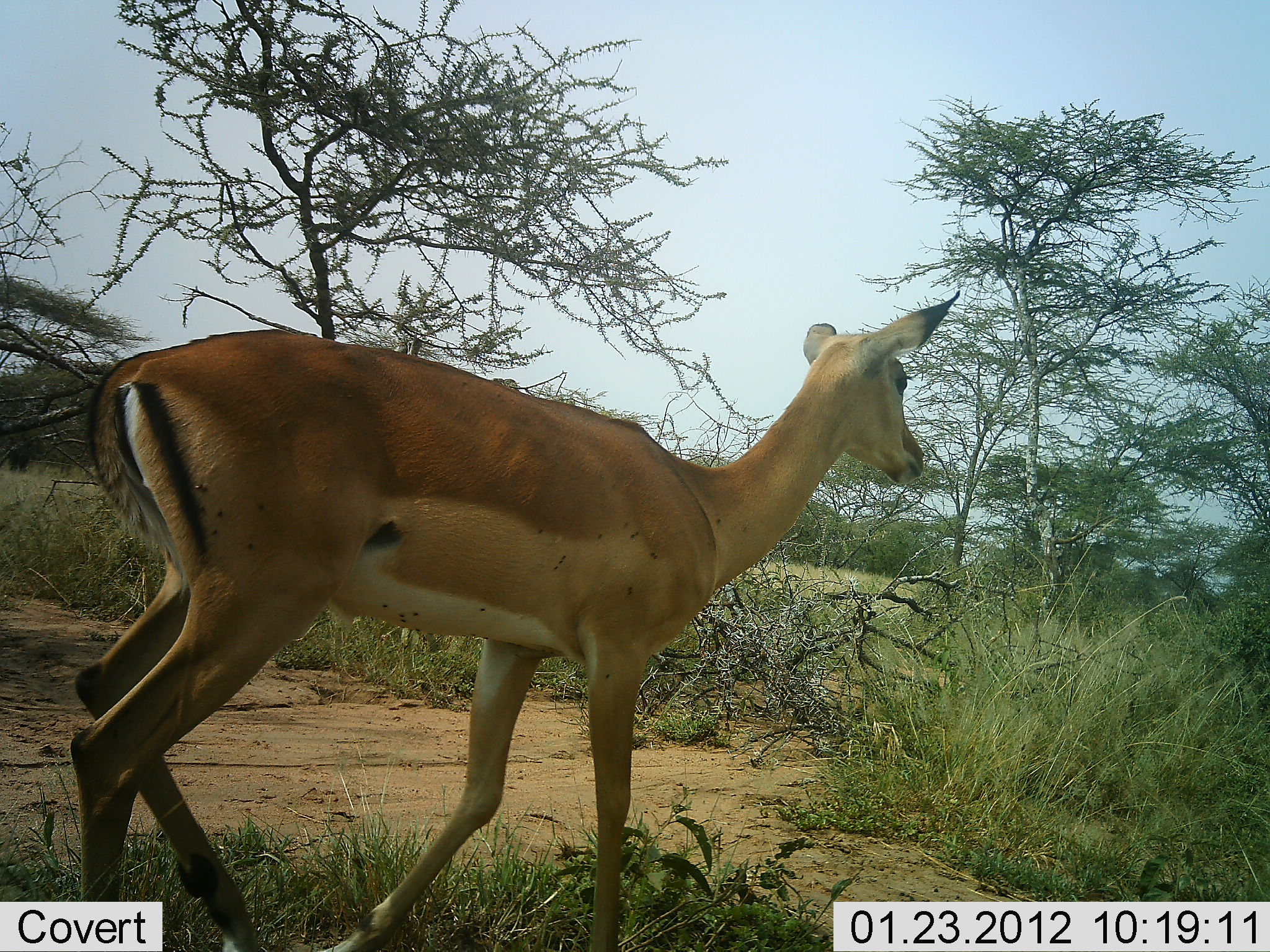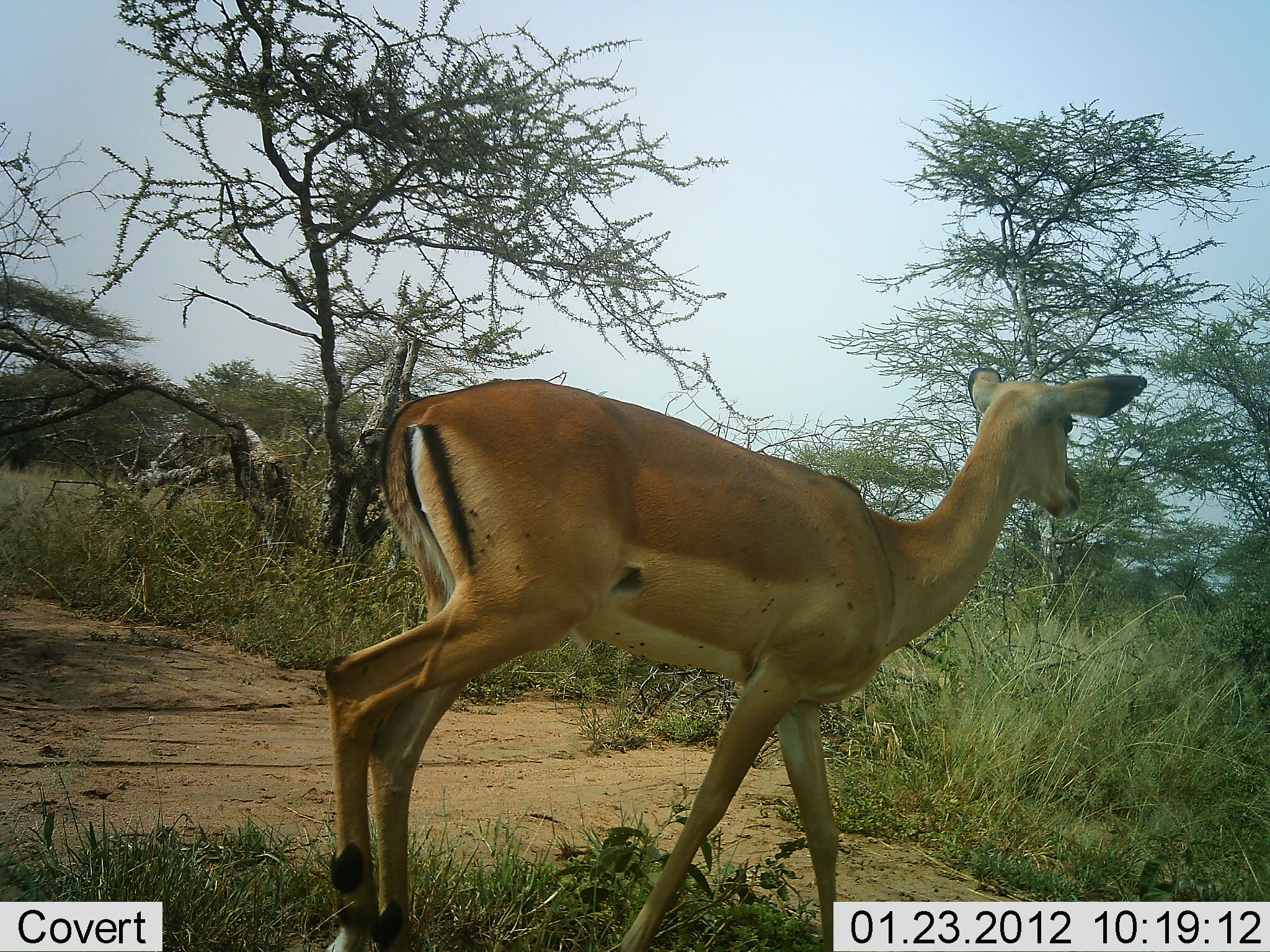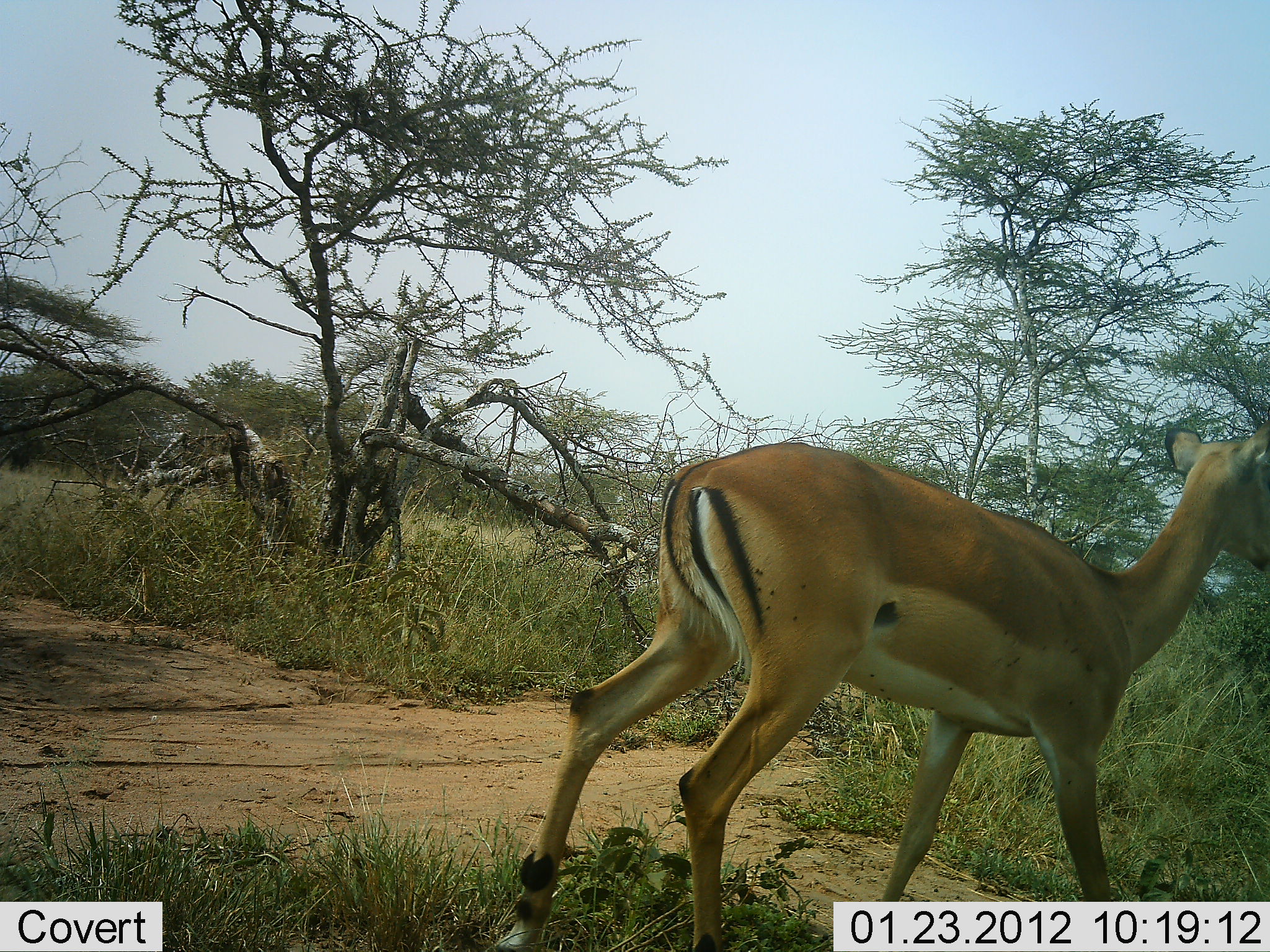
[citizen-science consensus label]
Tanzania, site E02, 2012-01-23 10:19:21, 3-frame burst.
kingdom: Animalia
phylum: Chordata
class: Mammalia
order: Artiodactyla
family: Bovidae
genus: Aepyceros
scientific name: Aepyceros melampus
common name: impala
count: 1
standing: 7%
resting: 0%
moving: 93%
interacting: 0%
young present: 0%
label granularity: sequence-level